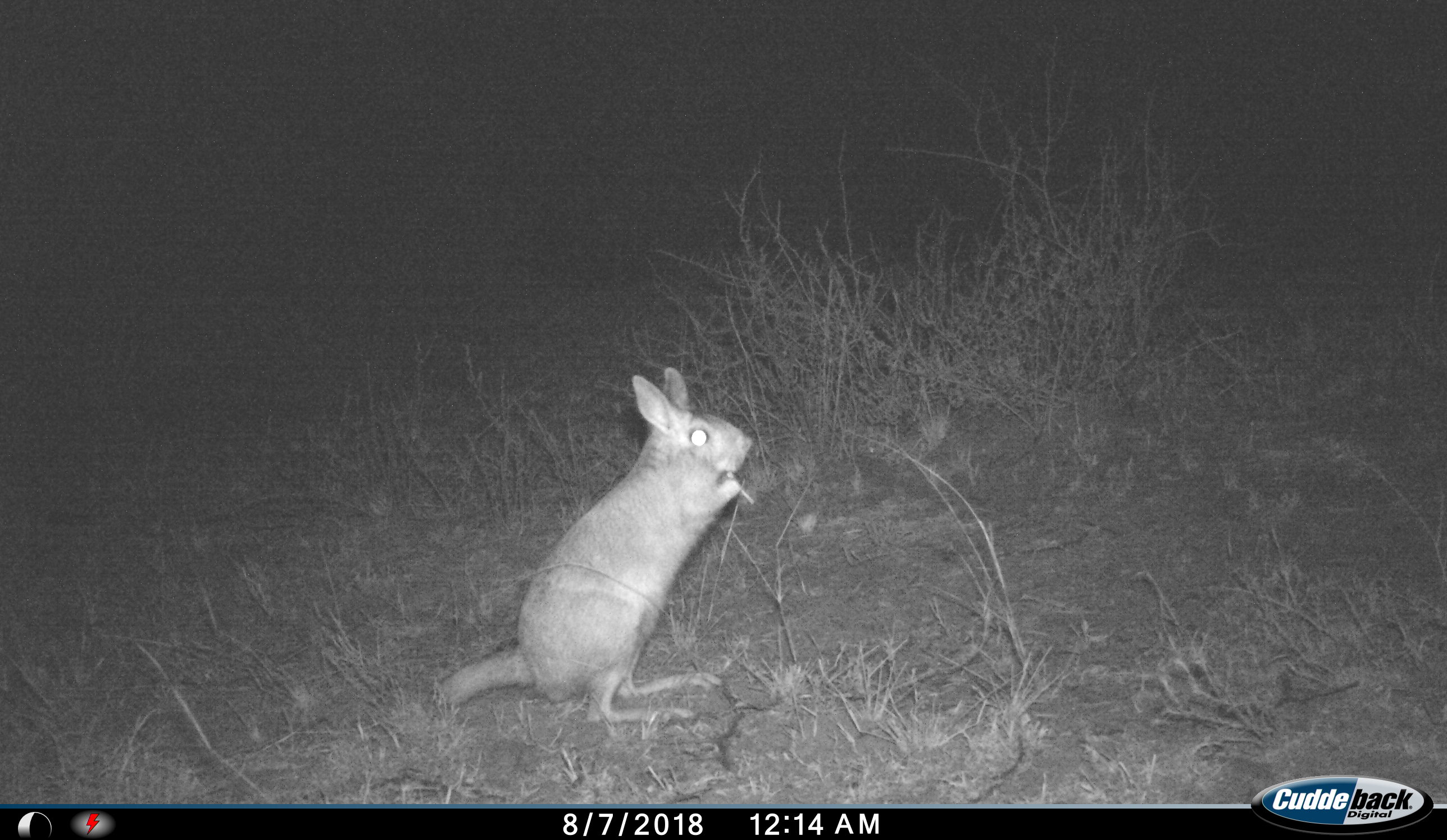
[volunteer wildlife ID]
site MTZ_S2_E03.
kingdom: Animalia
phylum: Chordata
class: Mammalia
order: Rodentia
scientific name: Rodentia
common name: rodent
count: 1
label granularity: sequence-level